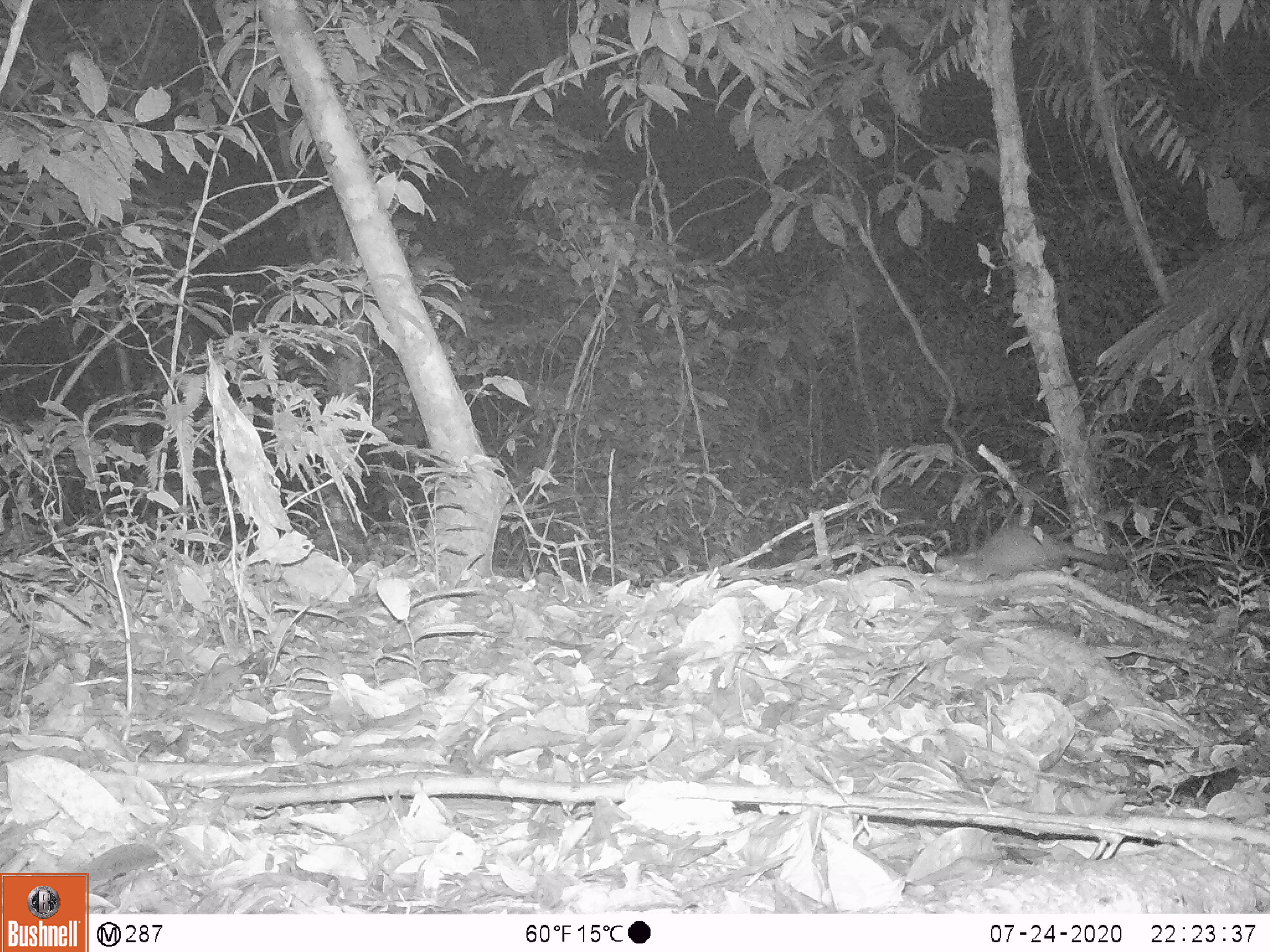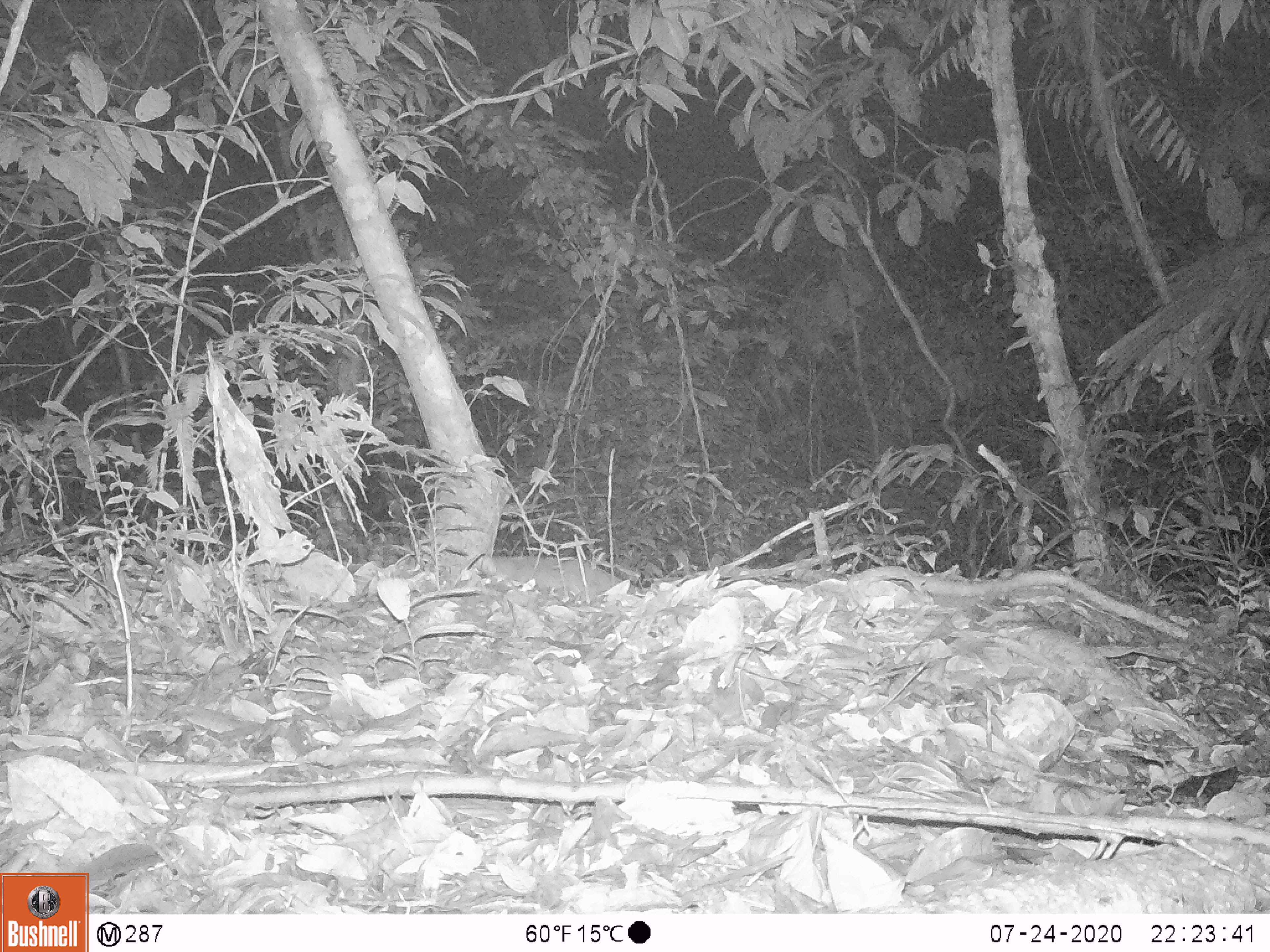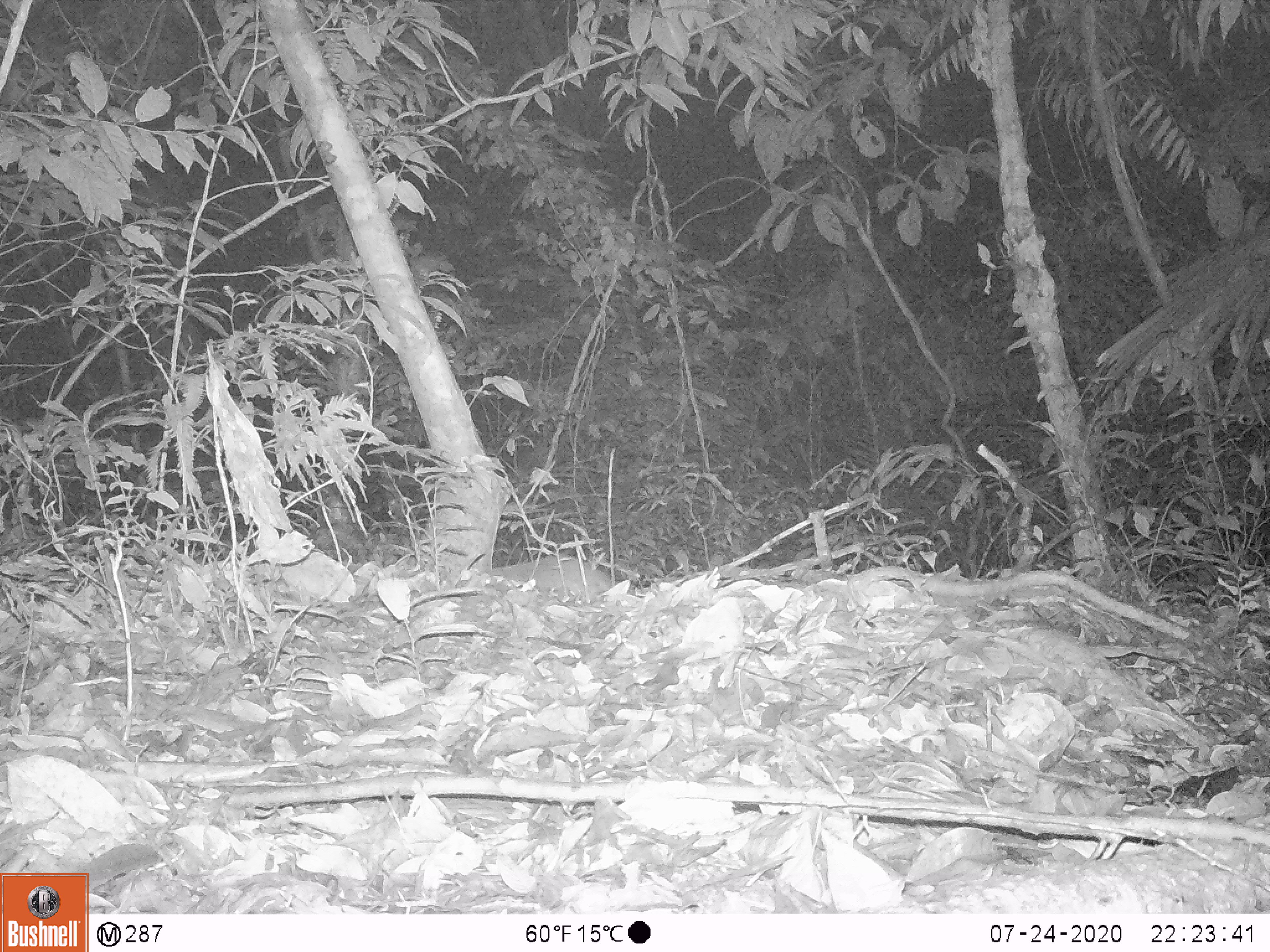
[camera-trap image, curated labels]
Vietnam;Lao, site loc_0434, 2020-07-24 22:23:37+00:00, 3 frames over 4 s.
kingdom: Animalia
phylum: Chordata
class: Mammalia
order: Carnivora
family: Mustelidae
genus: Melogale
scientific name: Melogale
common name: ferret badger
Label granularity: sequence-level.